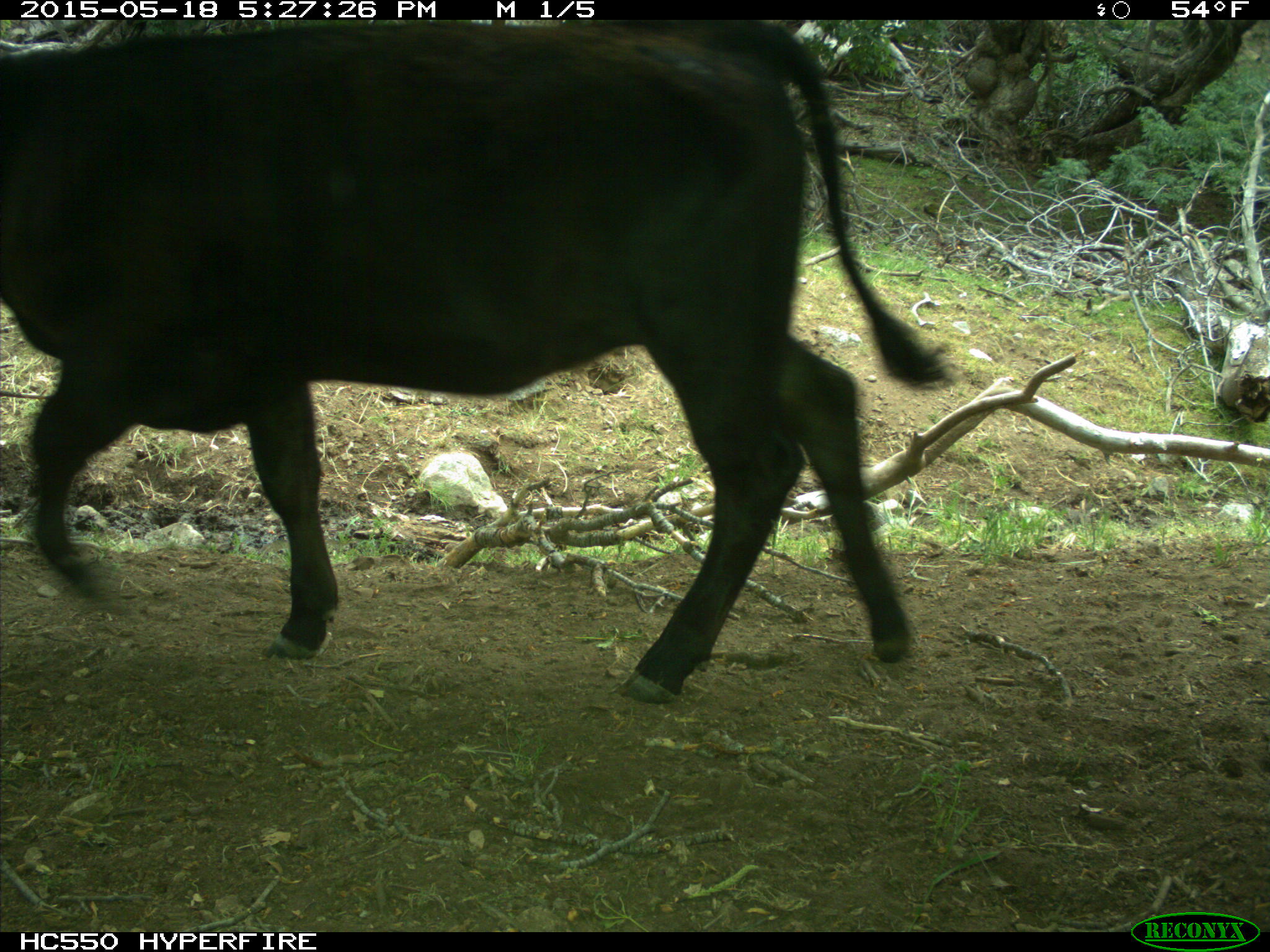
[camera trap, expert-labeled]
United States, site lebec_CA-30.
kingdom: Animalia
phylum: Chordata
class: Mammalia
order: Artiodactyla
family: Bovidae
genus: Bos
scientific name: Bos taurus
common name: domestic cow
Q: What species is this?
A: Bos taurus (domestic cow).